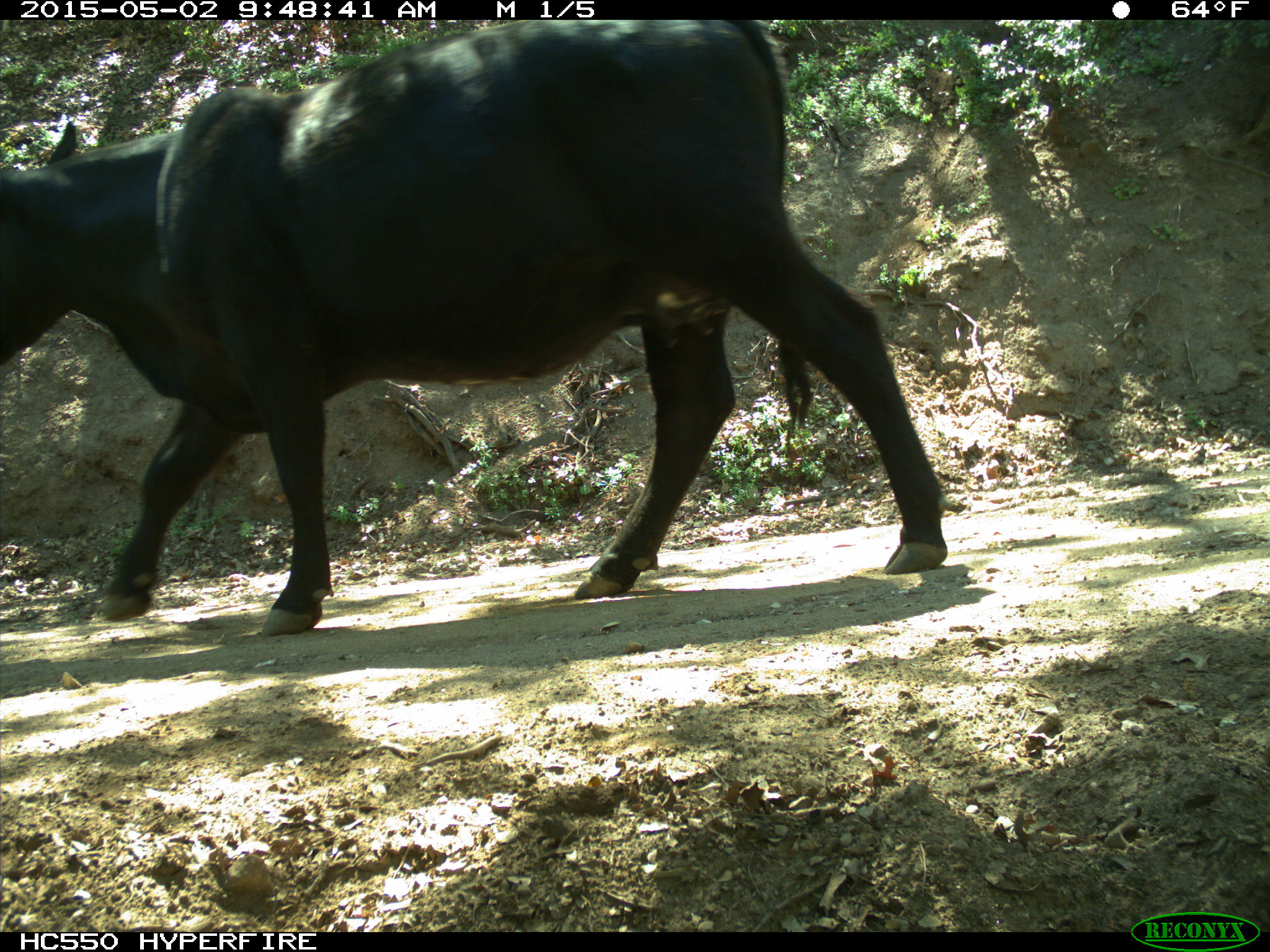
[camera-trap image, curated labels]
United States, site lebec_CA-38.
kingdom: Animalia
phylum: Chordata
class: Mammalia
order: Artiodactyla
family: Bovidae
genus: Bos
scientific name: Bos taurus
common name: domestic cow